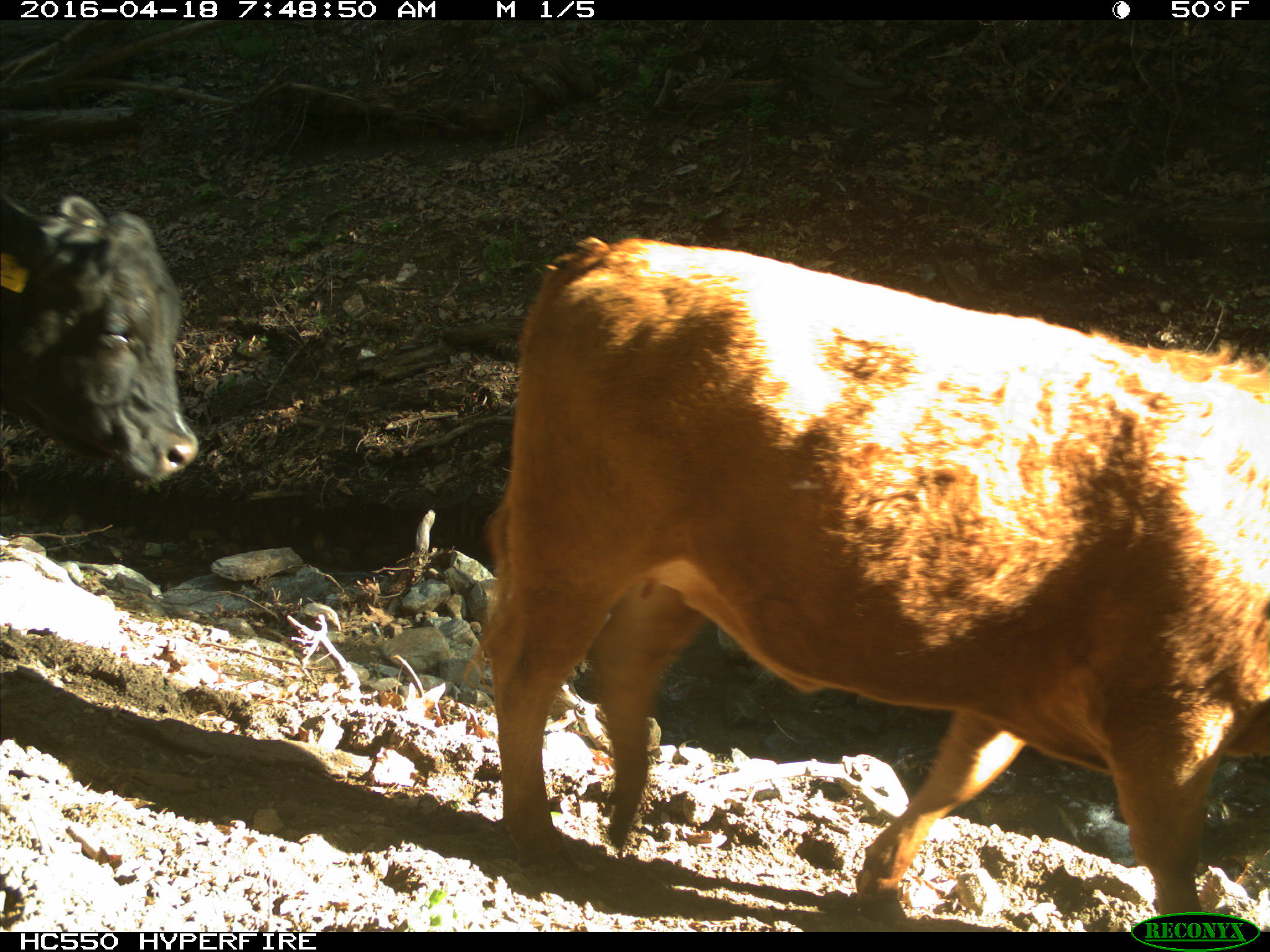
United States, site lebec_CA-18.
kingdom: Animalia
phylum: Chordata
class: Mammalia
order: Artiodactyla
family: Bovidae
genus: Bos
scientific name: Bos taurus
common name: domestic cow